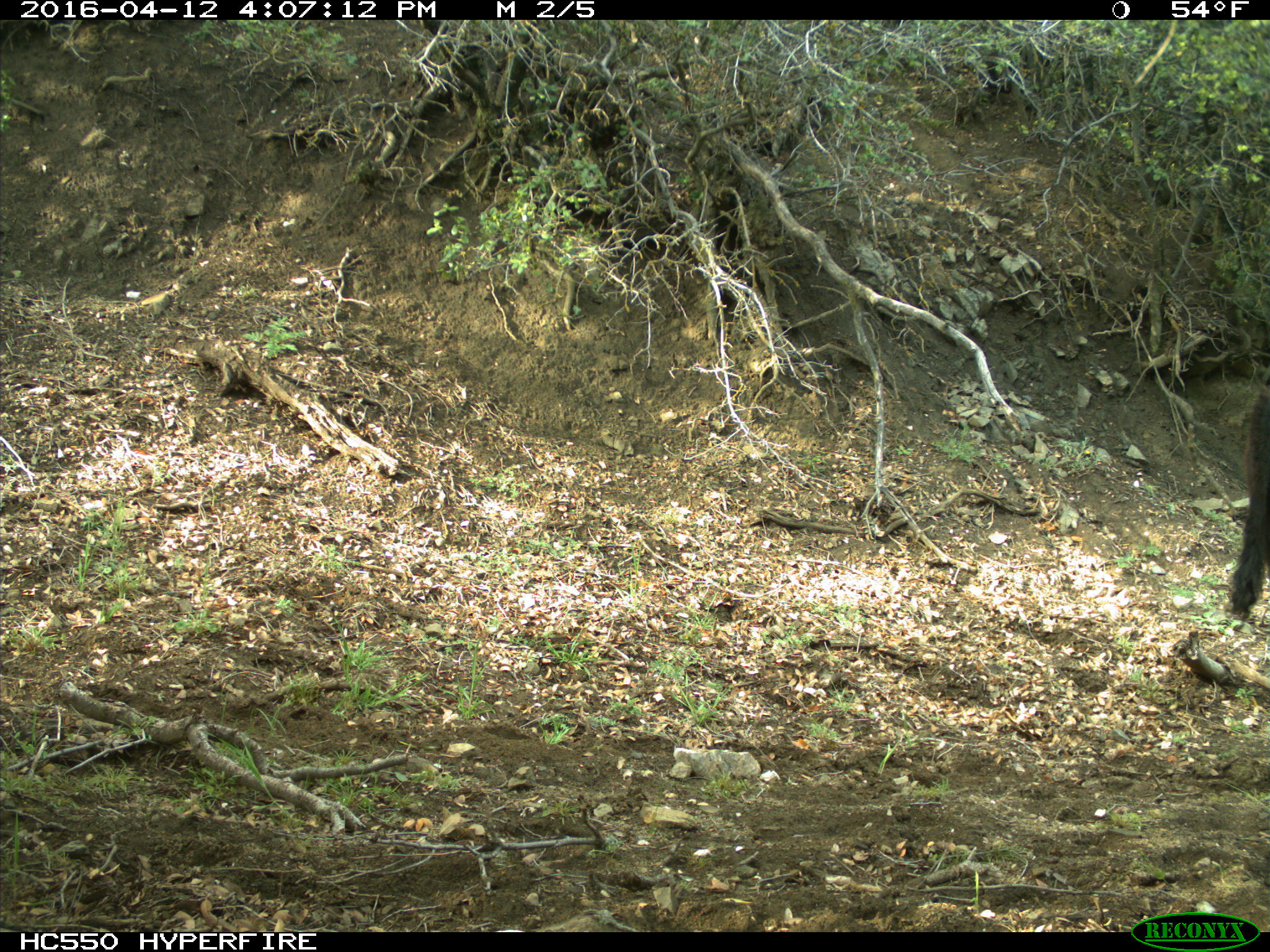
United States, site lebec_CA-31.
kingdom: Animalia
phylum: Chordata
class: Mammalia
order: Artiodactyla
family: Bovidae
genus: Bos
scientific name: Bos taurus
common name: domestic cow